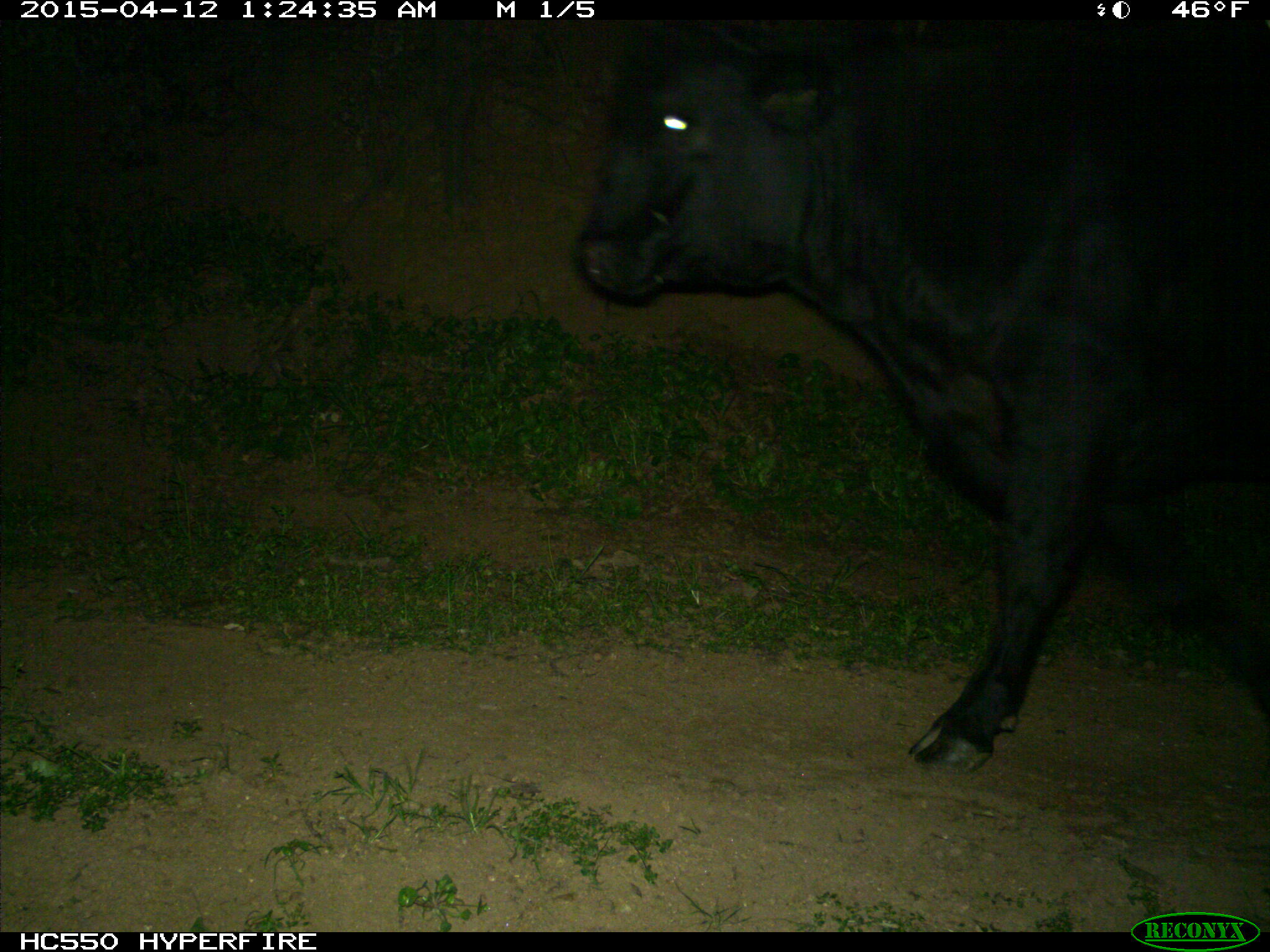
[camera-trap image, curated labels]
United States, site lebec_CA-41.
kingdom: Animalia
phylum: Chordata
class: Mammalia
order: Artiodactyla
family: Bovidae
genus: Bos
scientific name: Bos taurus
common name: domestic cow